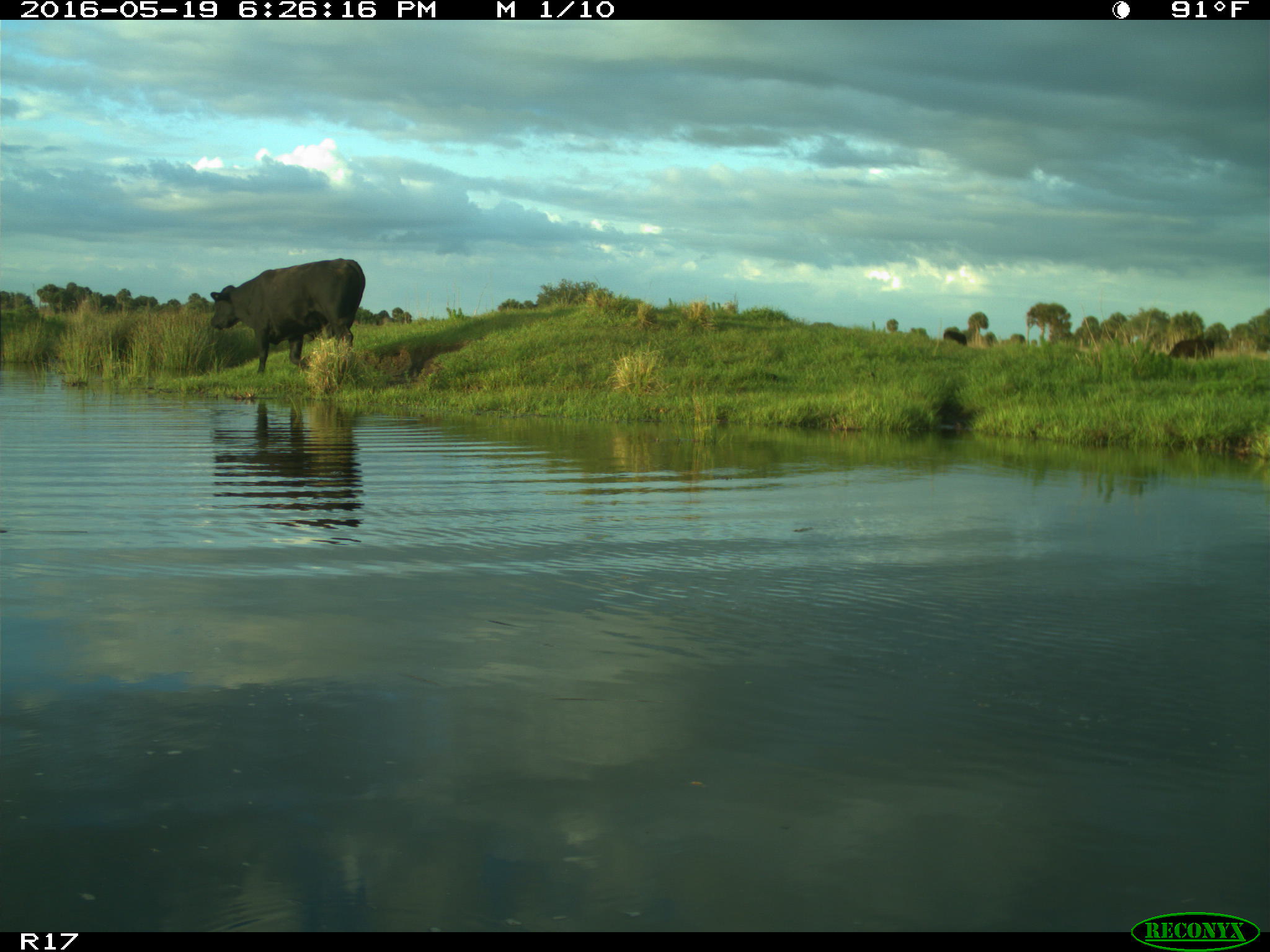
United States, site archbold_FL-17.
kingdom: Animalia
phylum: Chordata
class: Mammalia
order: Artiodactyla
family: Bovidae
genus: Bos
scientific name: Bos taurus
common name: domestic cow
Bos taurus (domestic cow).